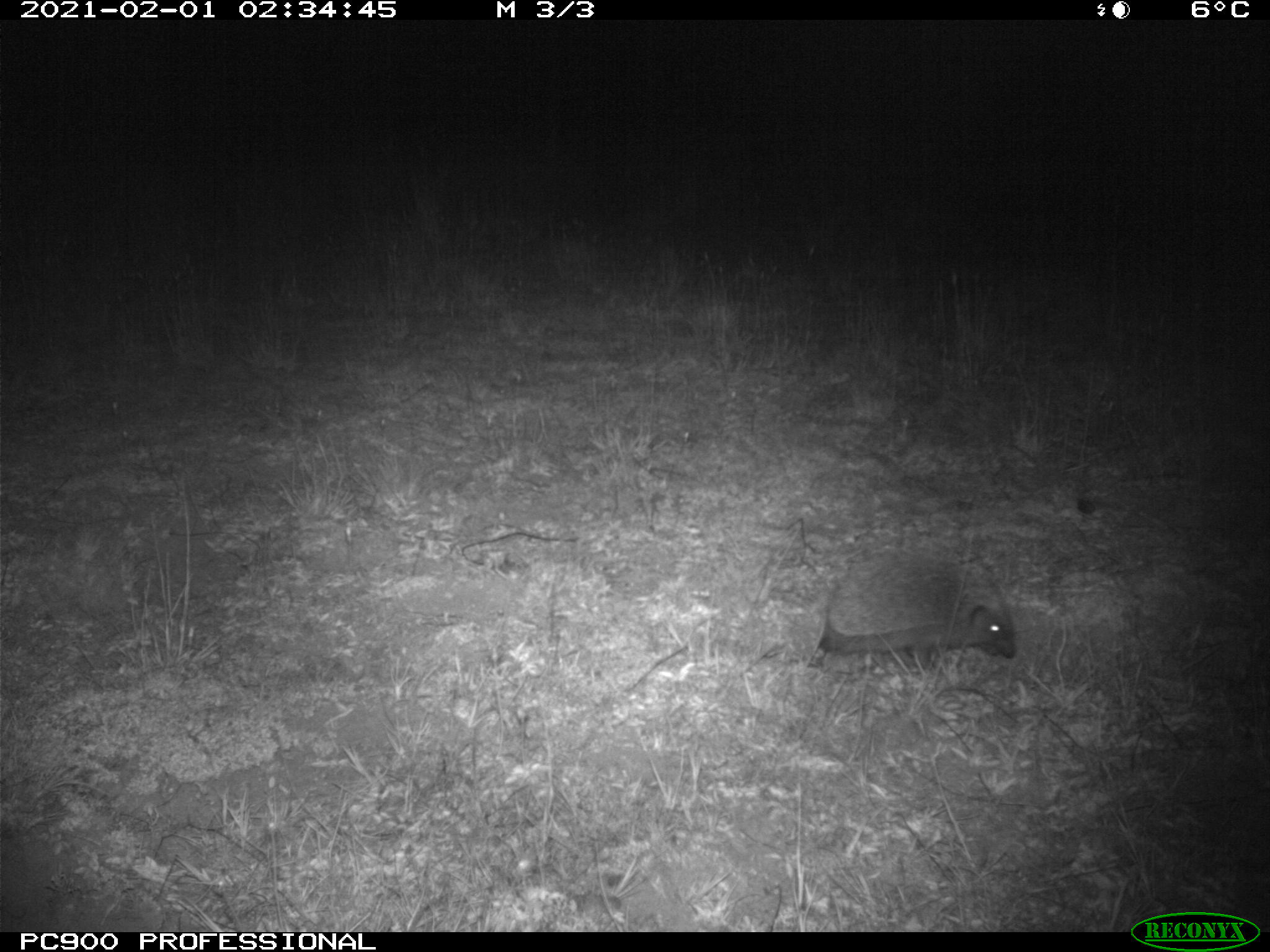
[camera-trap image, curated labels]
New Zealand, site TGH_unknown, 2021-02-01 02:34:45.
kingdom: Animalia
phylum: Chordata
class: Mammalia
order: Eulipotyphla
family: Erinaceidae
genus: Erinaceus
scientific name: Erinaceus europaeus europaeus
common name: european hedgehog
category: hedgehog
Hedgehog (european hedgehog) (Erinaceus europaeus europaeus).